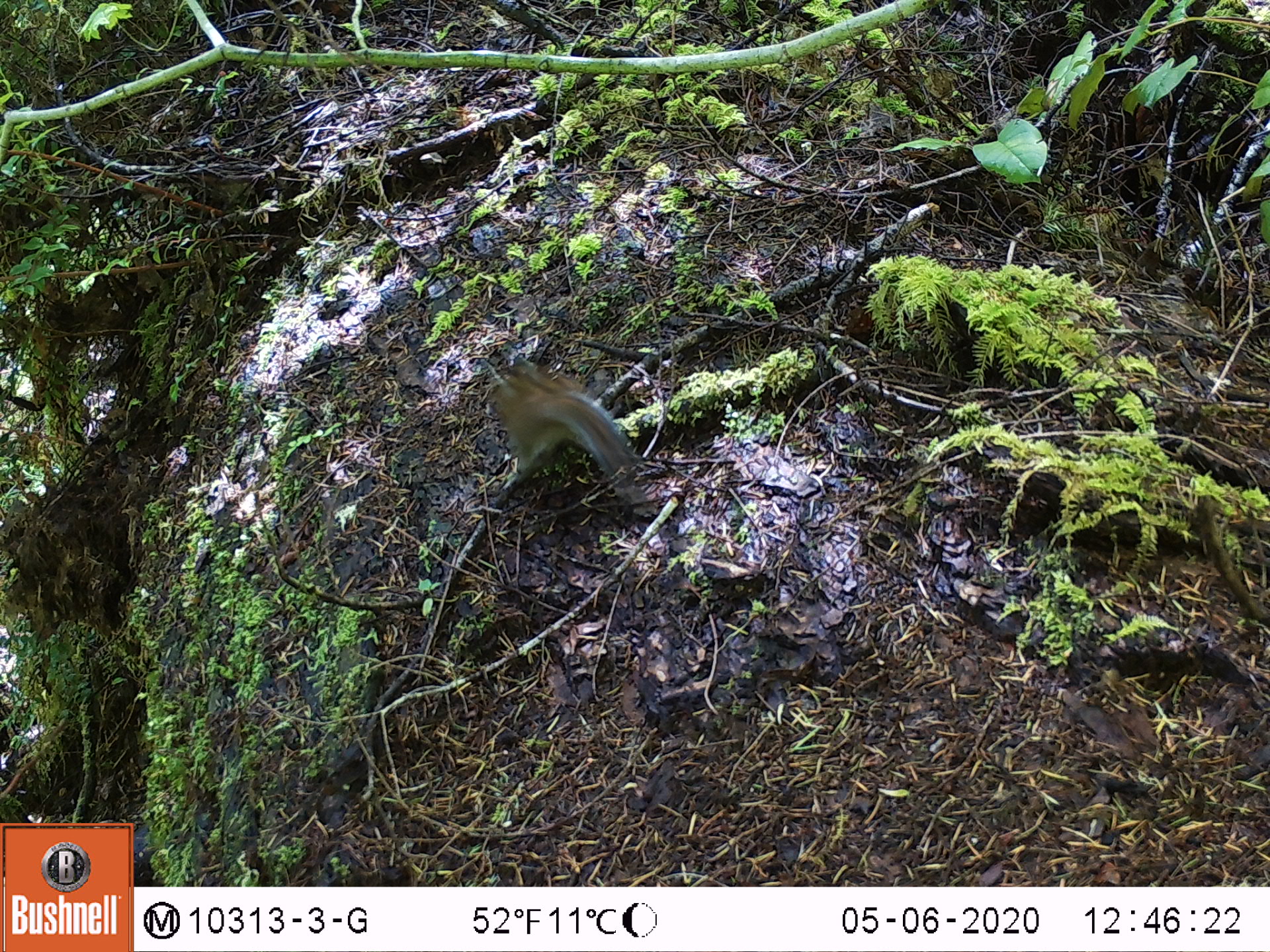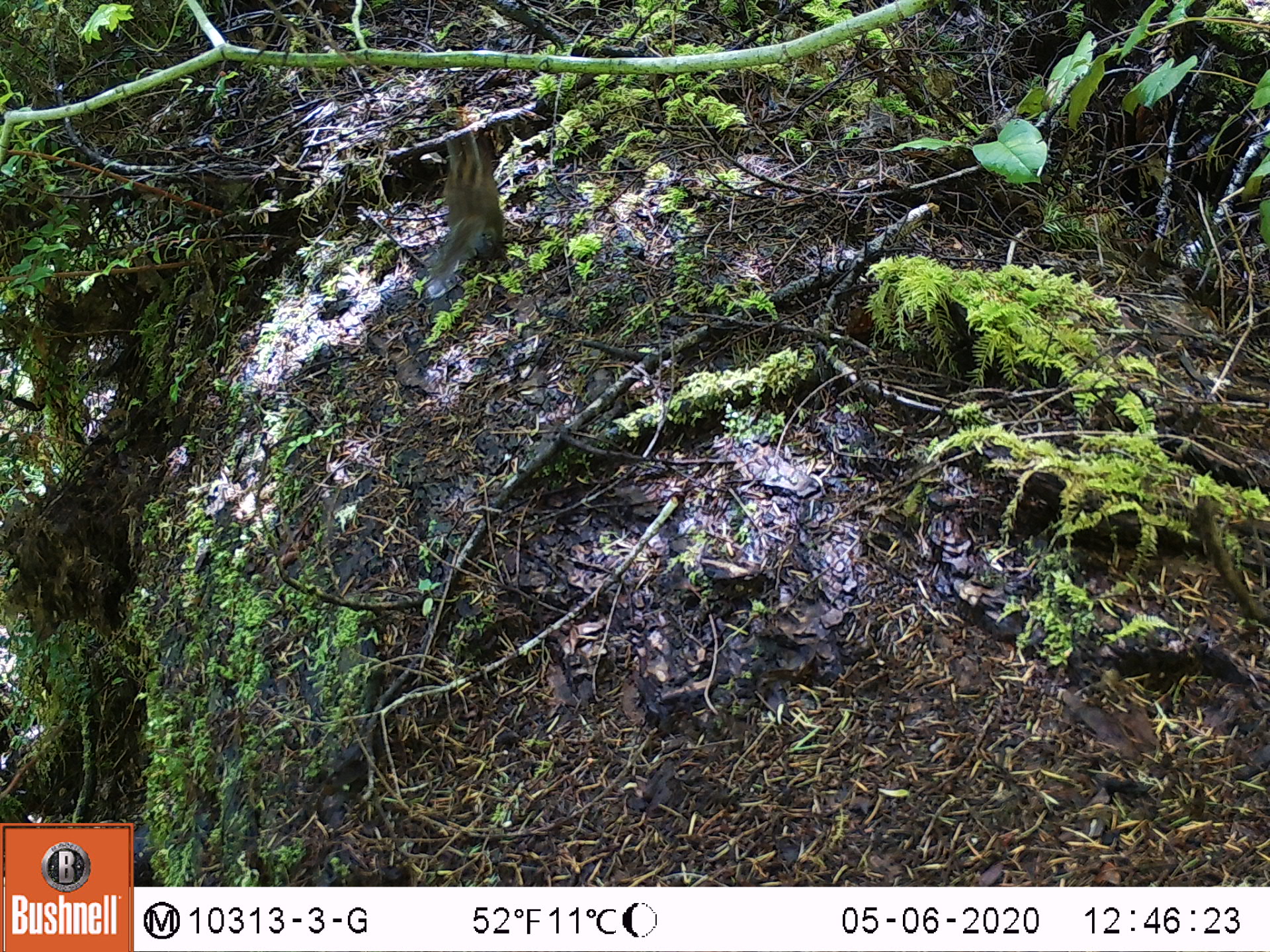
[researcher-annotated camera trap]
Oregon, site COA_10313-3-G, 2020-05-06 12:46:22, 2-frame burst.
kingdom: Animalia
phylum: Chordata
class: Mammalia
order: Rodentia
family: Sciuridae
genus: Neotamias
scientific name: Neotamias townsendii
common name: townsend's chipmunk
Townsend's chipmunk (Neotamias townsendii).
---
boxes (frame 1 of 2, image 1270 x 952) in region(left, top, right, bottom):
townsend's chipmunk: region(482, 354, 640, 482)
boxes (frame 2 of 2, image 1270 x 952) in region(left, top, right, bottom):
townsend's chipmunk: region(424, 125, 511, 292)